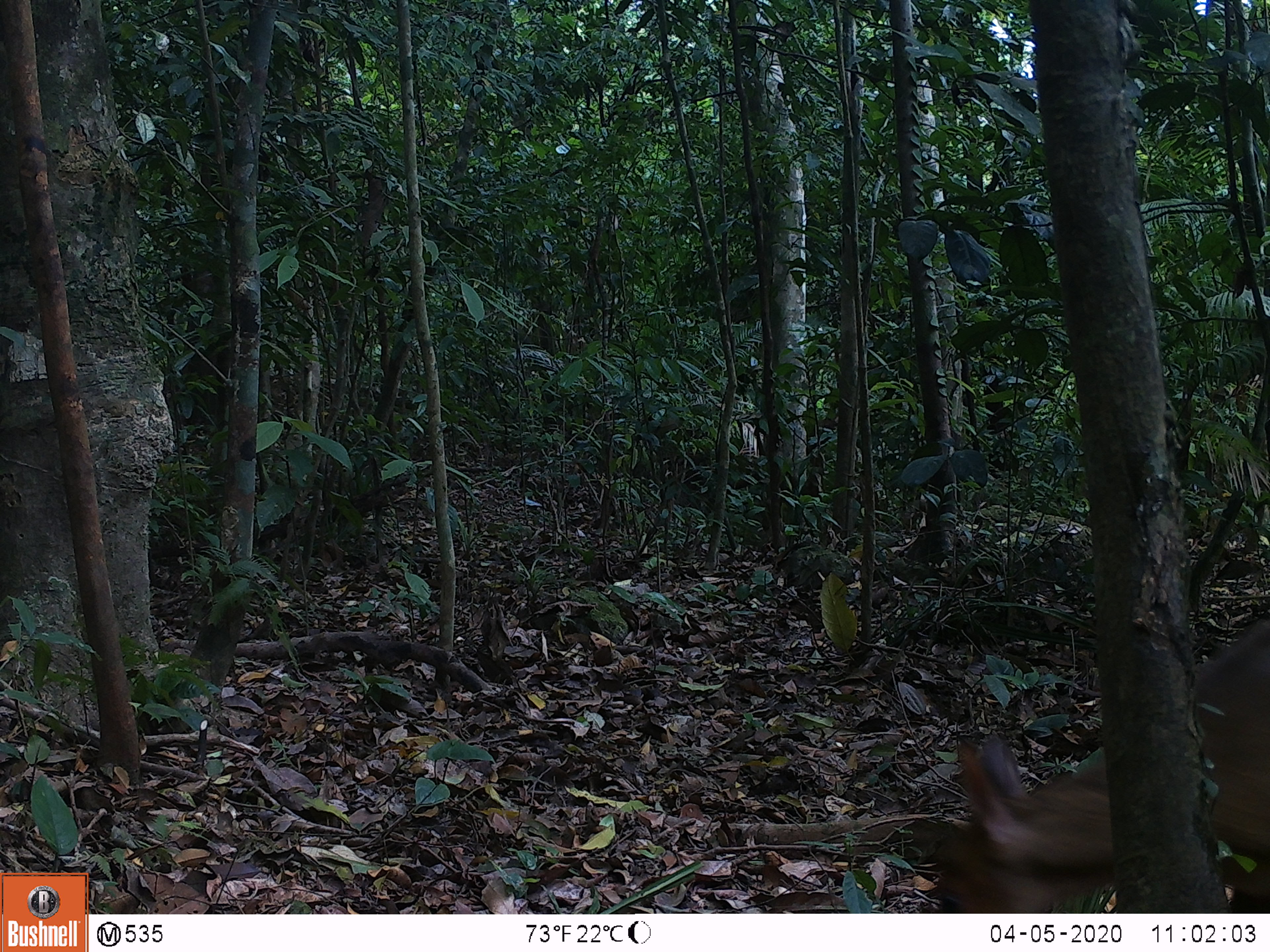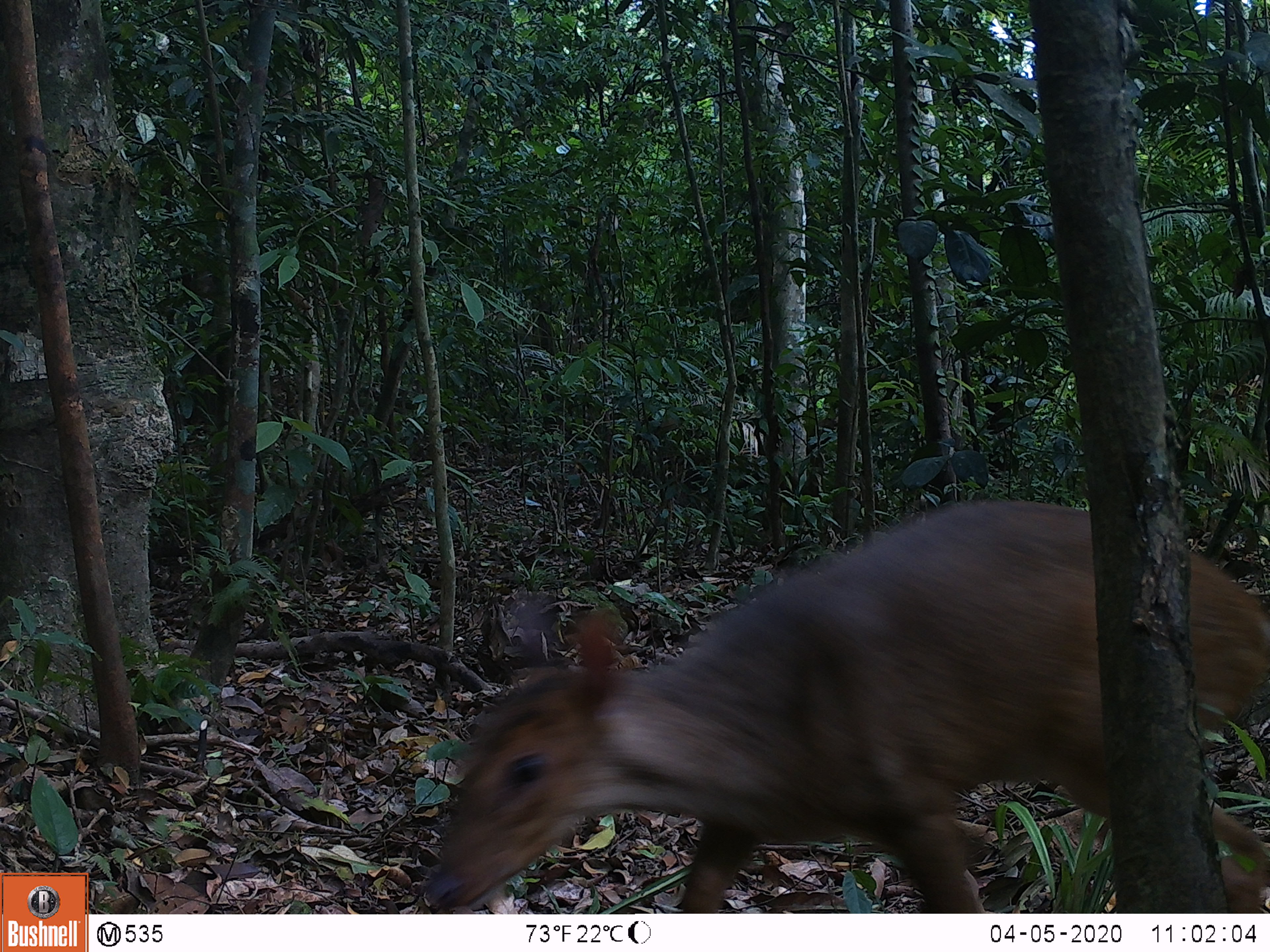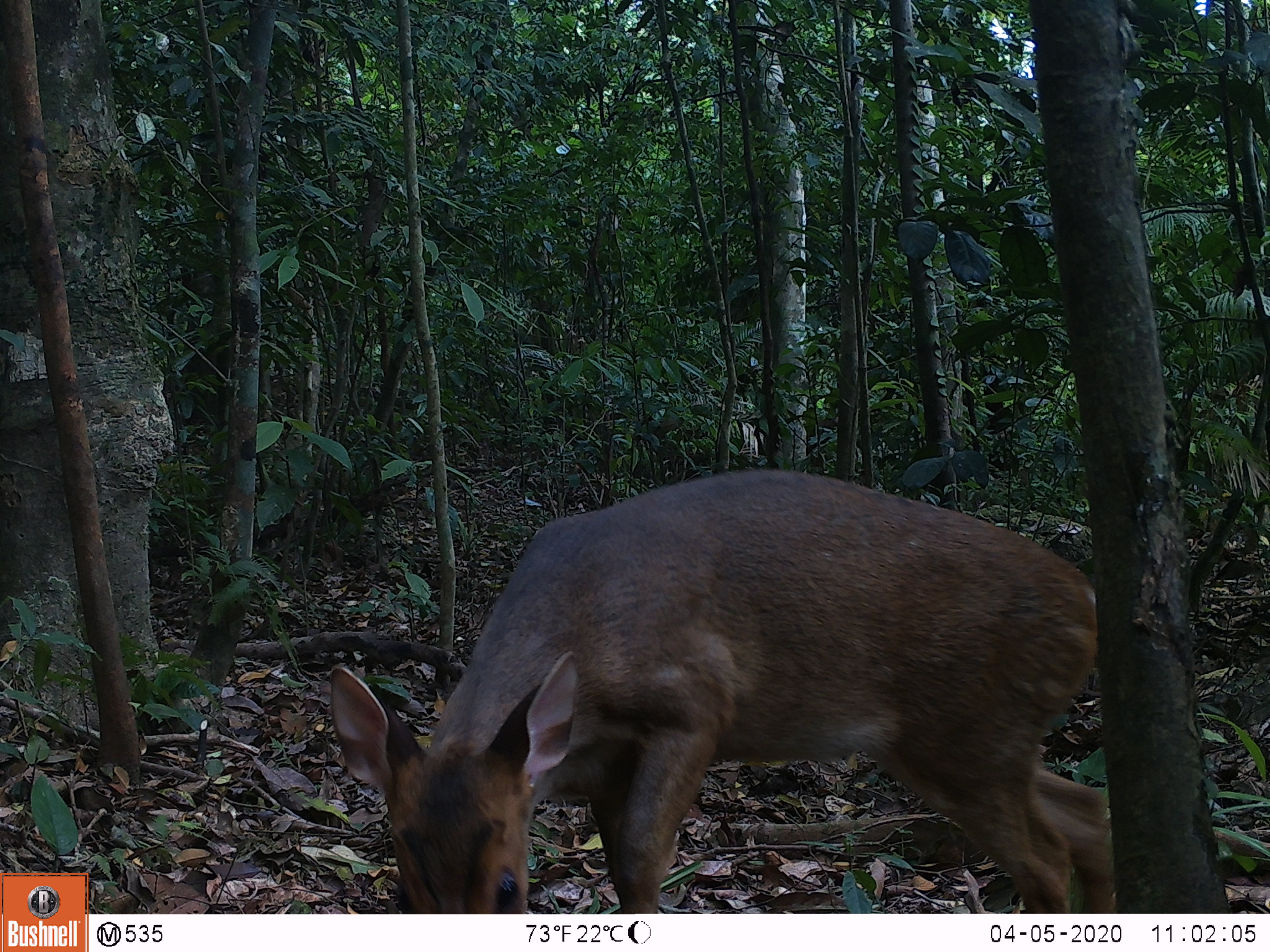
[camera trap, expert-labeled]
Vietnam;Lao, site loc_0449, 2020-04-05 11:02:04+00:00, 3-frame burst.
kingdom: Animalia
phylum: Chordata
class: Mammalia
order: Artiodactyla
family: Cervidae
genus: Muntiacus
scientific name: Muntiacus vuquangensis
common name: large-antlered muntjac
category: large antlered muntjac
Large antlered muntjac (large-antlered muntjac) (Muntiacus vuquangensis). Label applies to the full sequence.